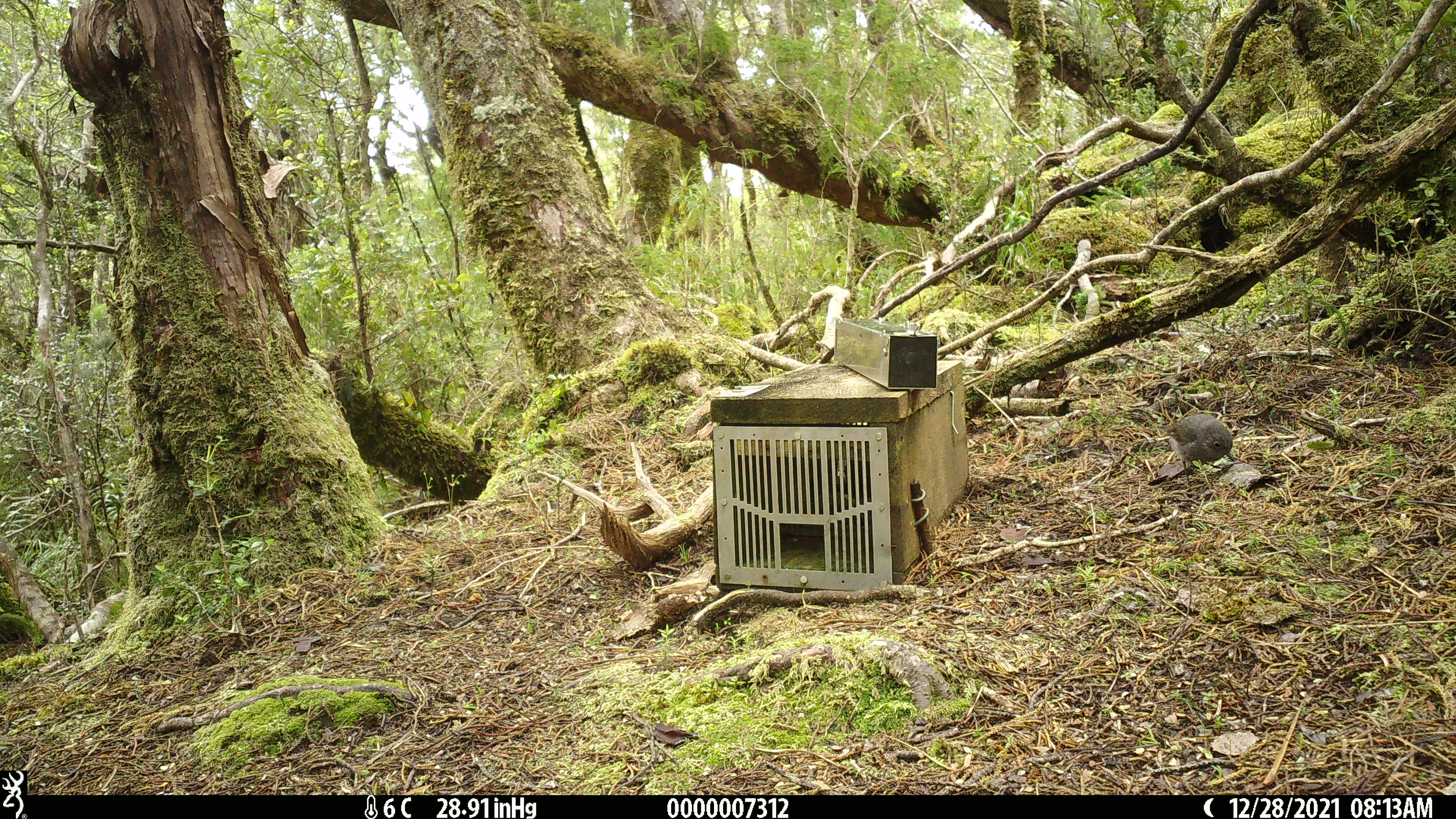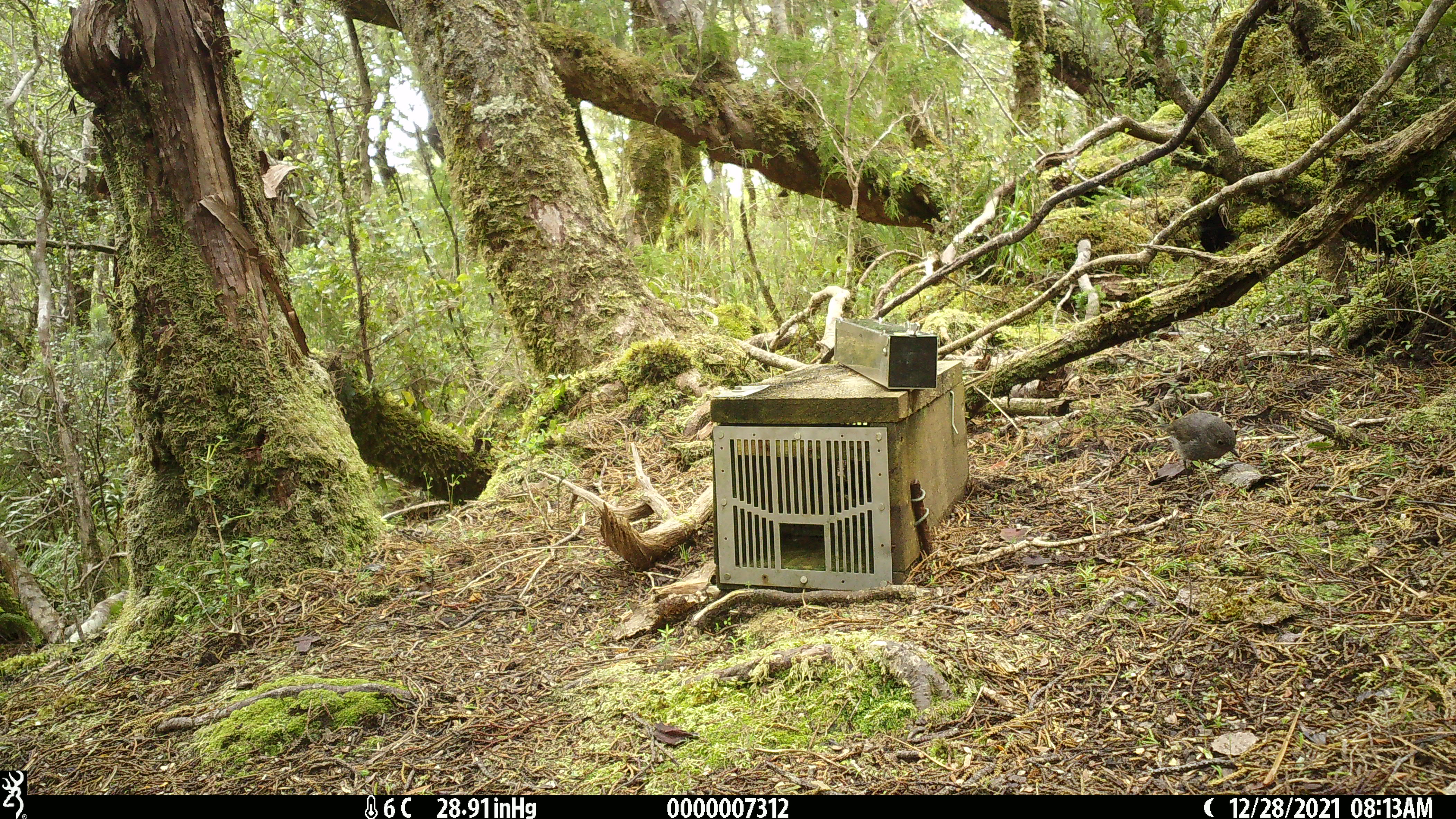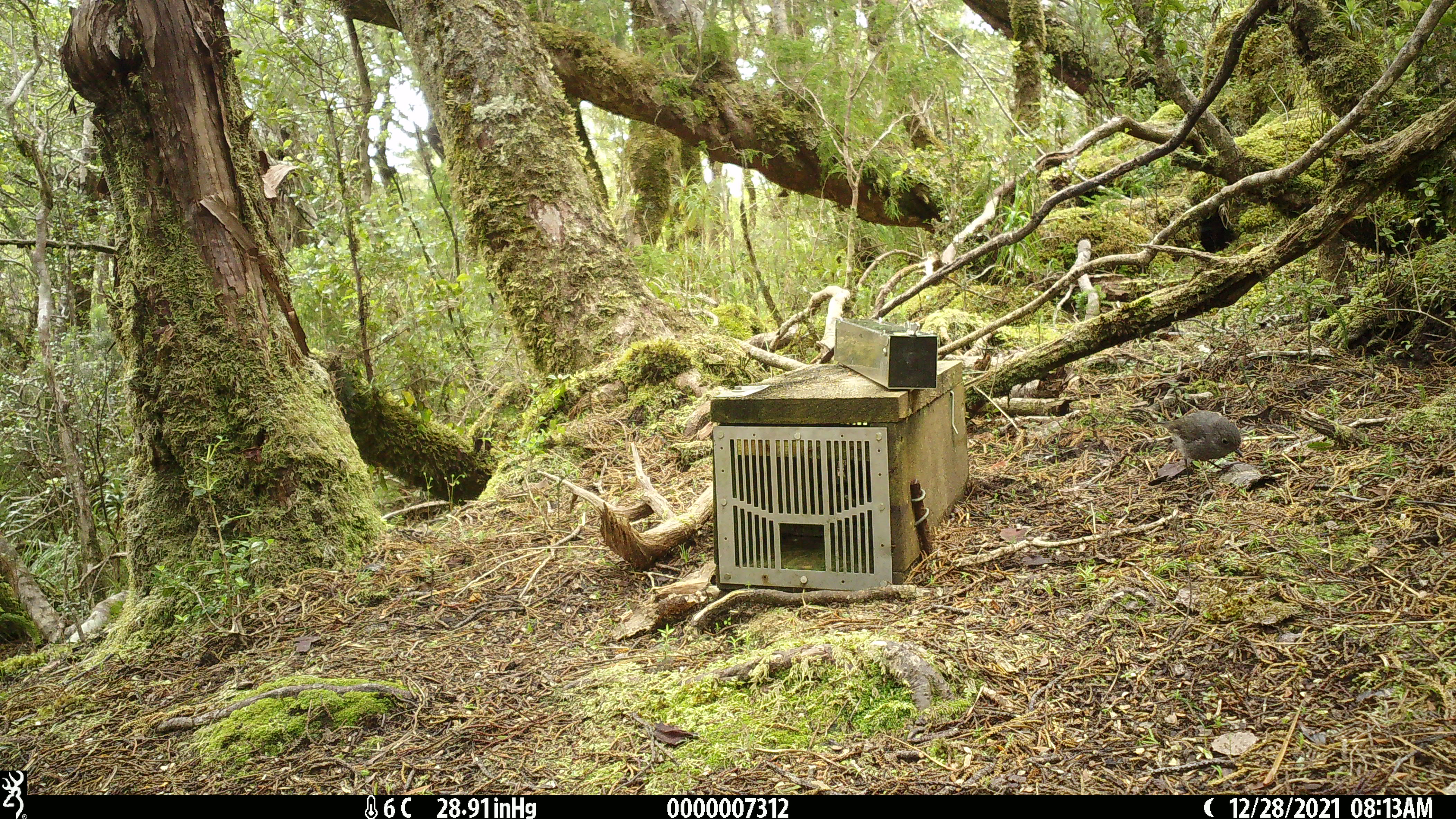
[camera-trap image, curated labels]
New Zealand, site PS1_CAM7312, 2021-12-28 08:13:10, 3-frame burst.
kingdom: Animalia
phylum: Chordata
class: Aves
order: Passeriformes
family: Petroicidae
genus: Petroica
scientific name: Petroica australis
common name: new zealand robin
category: robin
Robin (new zealand robin) (Petroica australis).